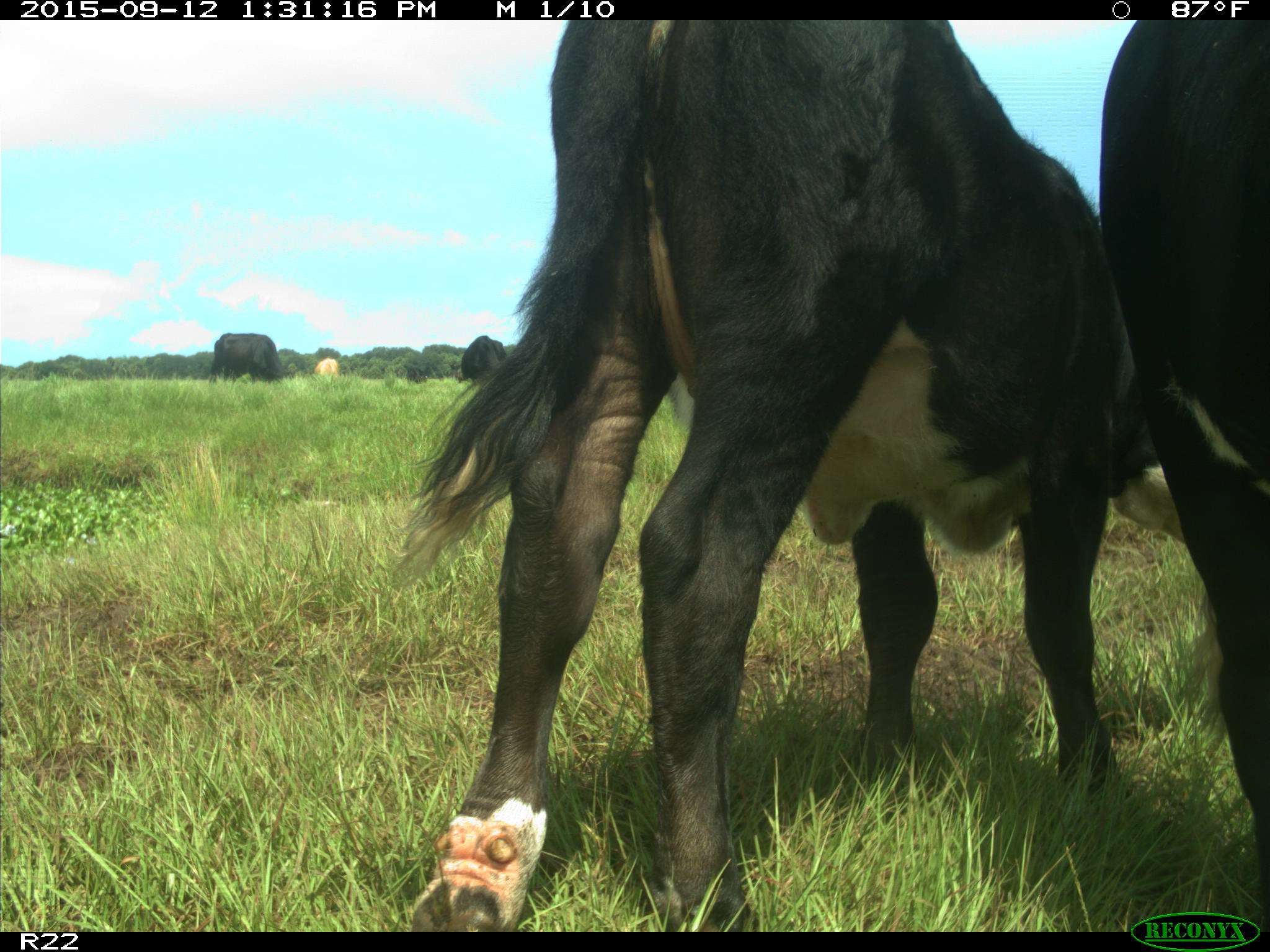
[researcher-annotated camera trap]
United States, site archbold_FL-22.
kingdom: Animalia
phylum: Chordata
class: Mammalia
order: Artiodactyla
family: Bovidae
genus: Bos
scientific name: Bos taurus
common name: domestic cow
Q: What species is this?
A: Bos taurus (domestic cow).